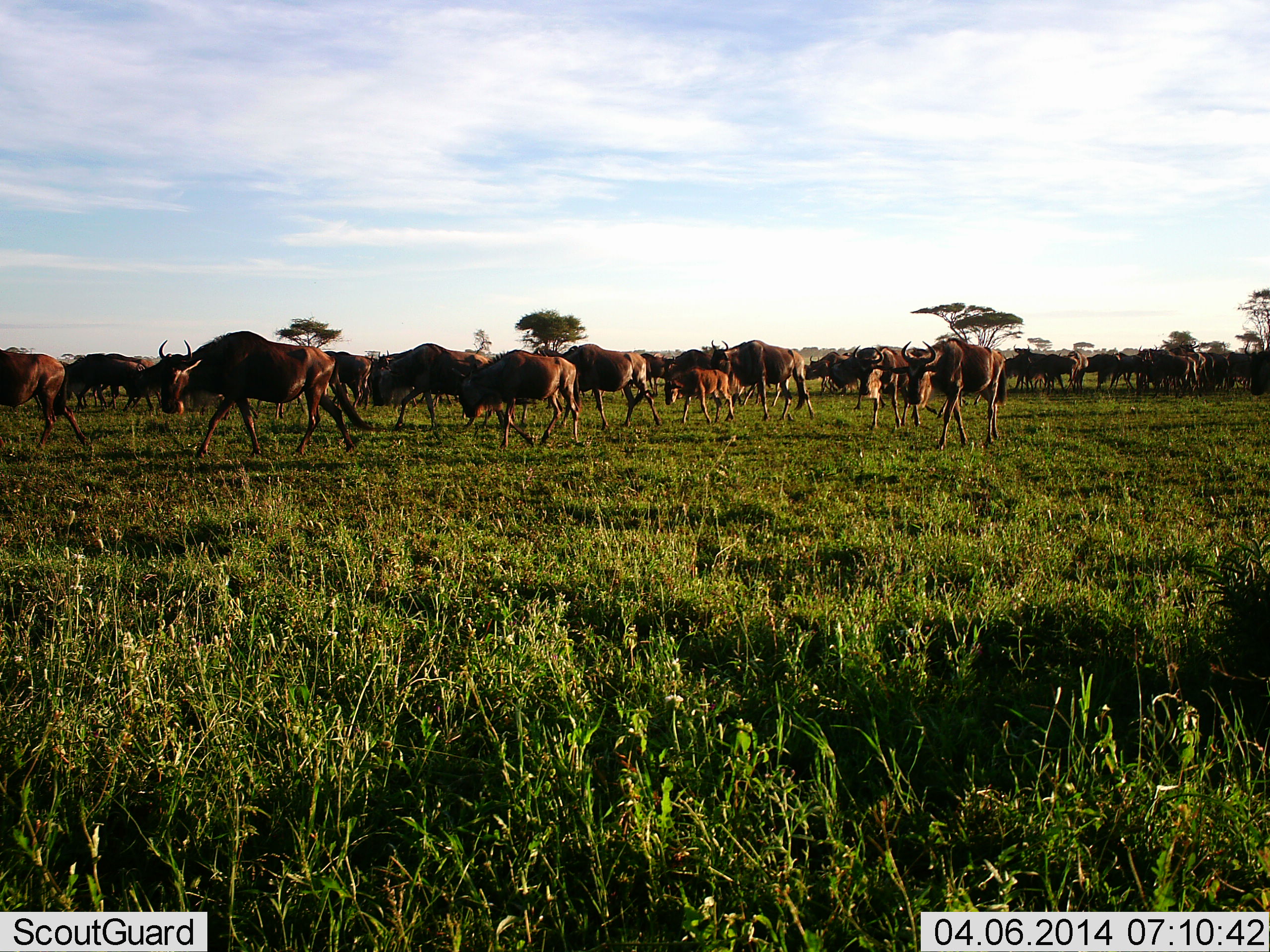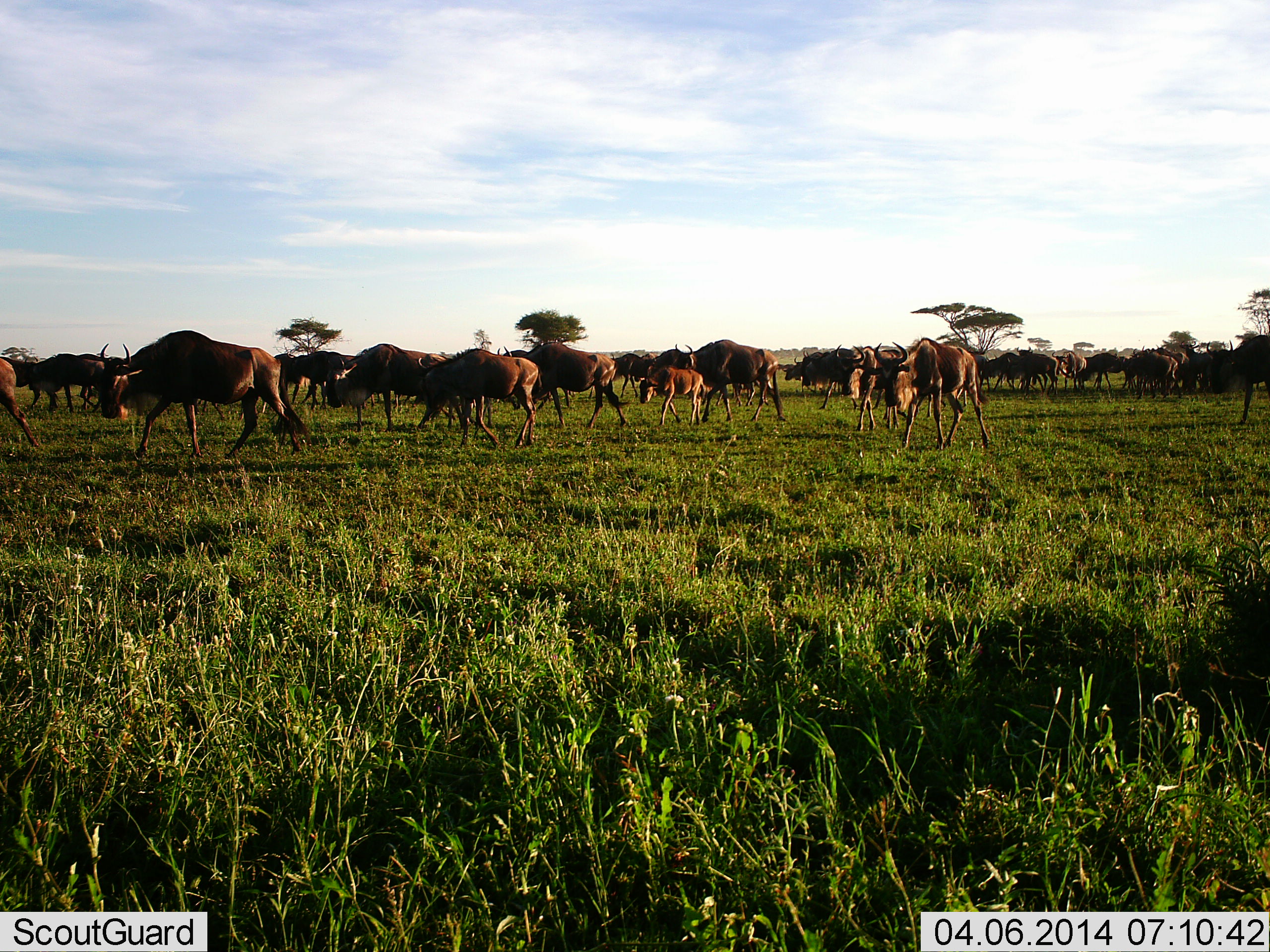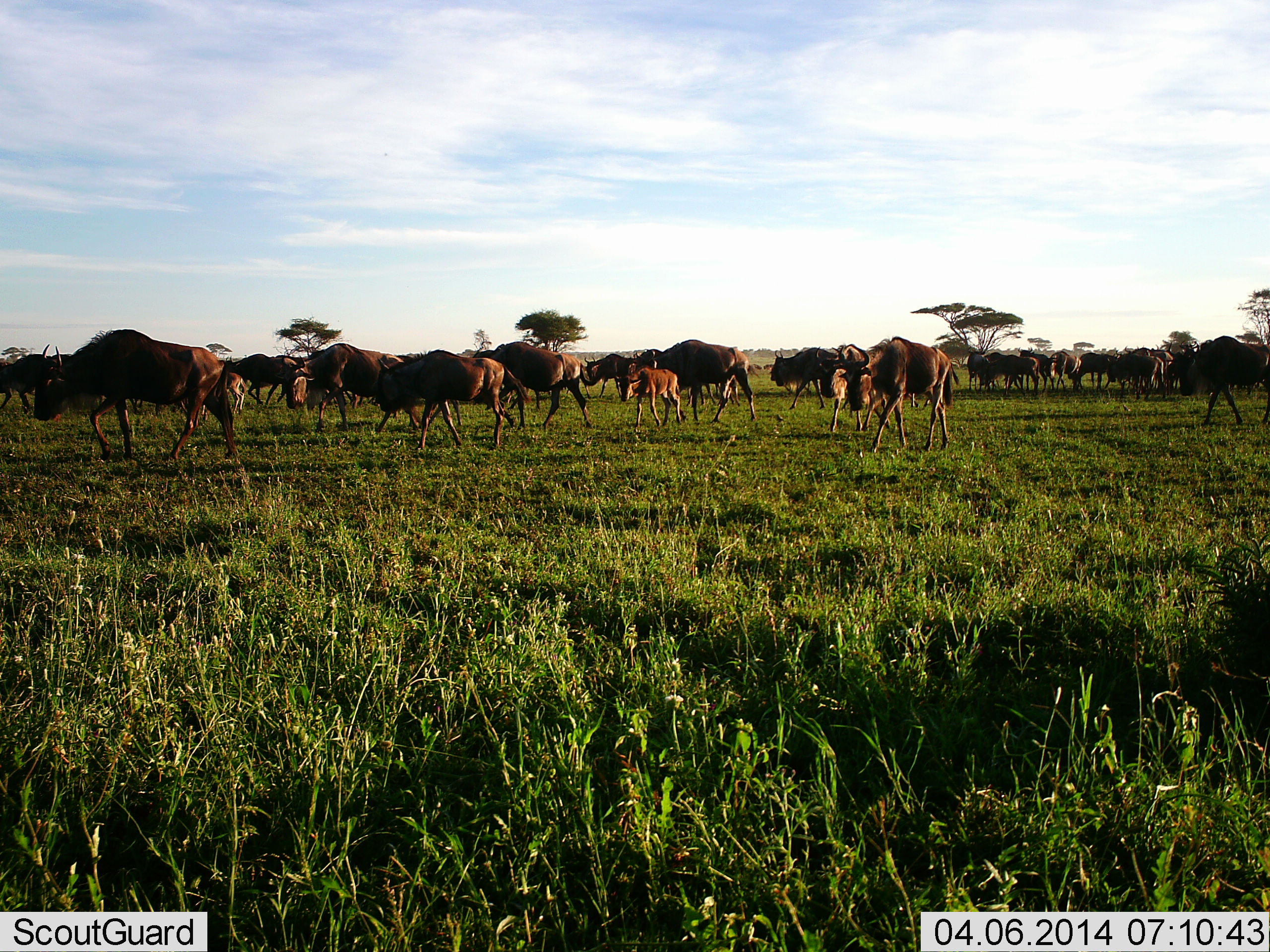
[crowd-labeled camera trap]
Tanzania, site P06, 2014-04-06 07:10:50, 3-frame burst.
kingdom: Animalia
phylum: Chordata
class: Mammalia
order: Artiodactyla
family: Bovidae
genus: Connochaetes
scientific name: Connochaetes taurinus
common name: blue wildebeest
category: wildebeest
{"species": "wildebeest (blue wildebeest) (Connochaetes taurinus)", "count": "11-50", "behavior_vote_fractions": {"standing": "0%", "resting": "0%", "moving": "90%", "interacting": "0%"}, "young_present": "60%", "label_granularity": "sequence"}